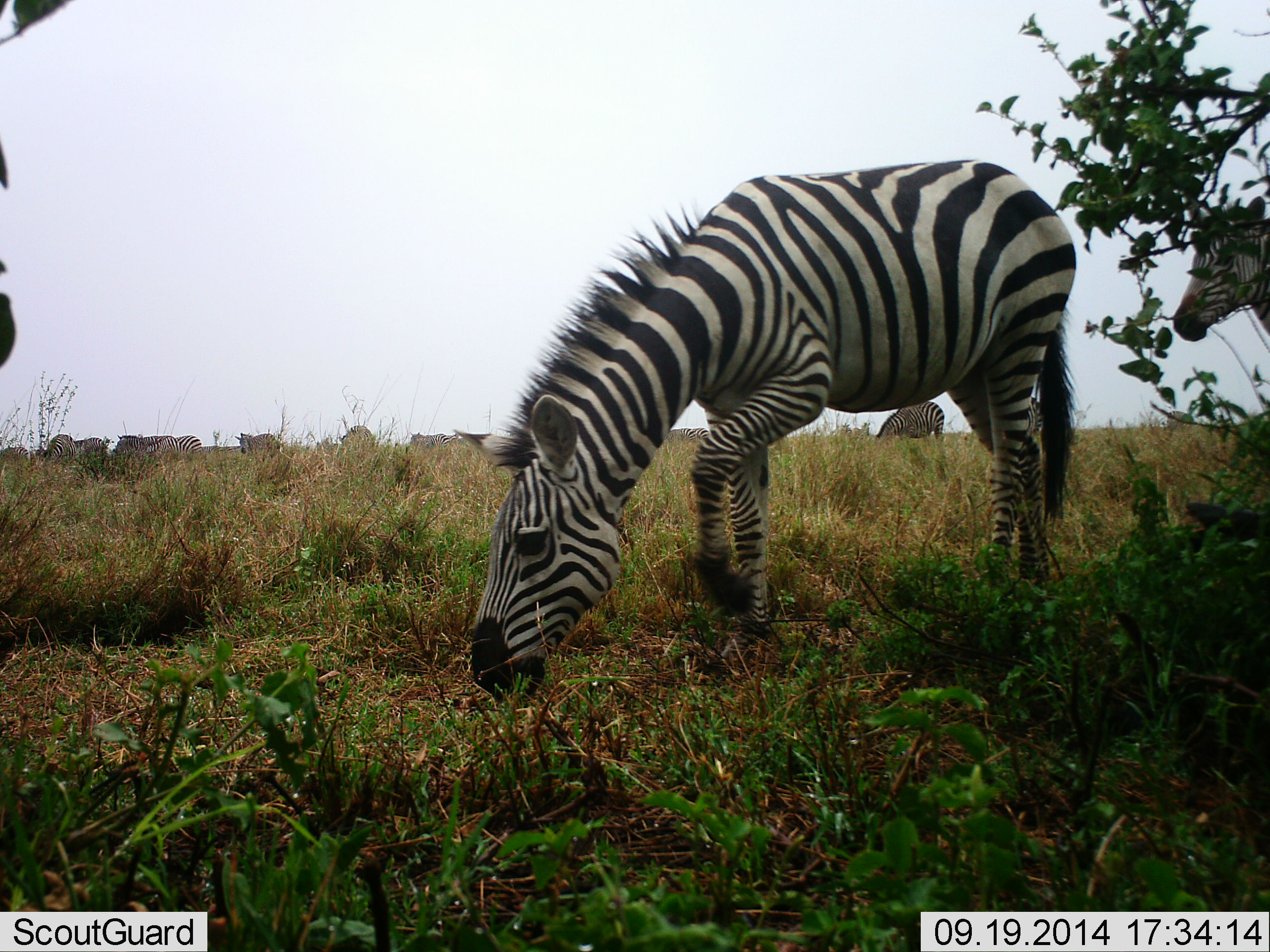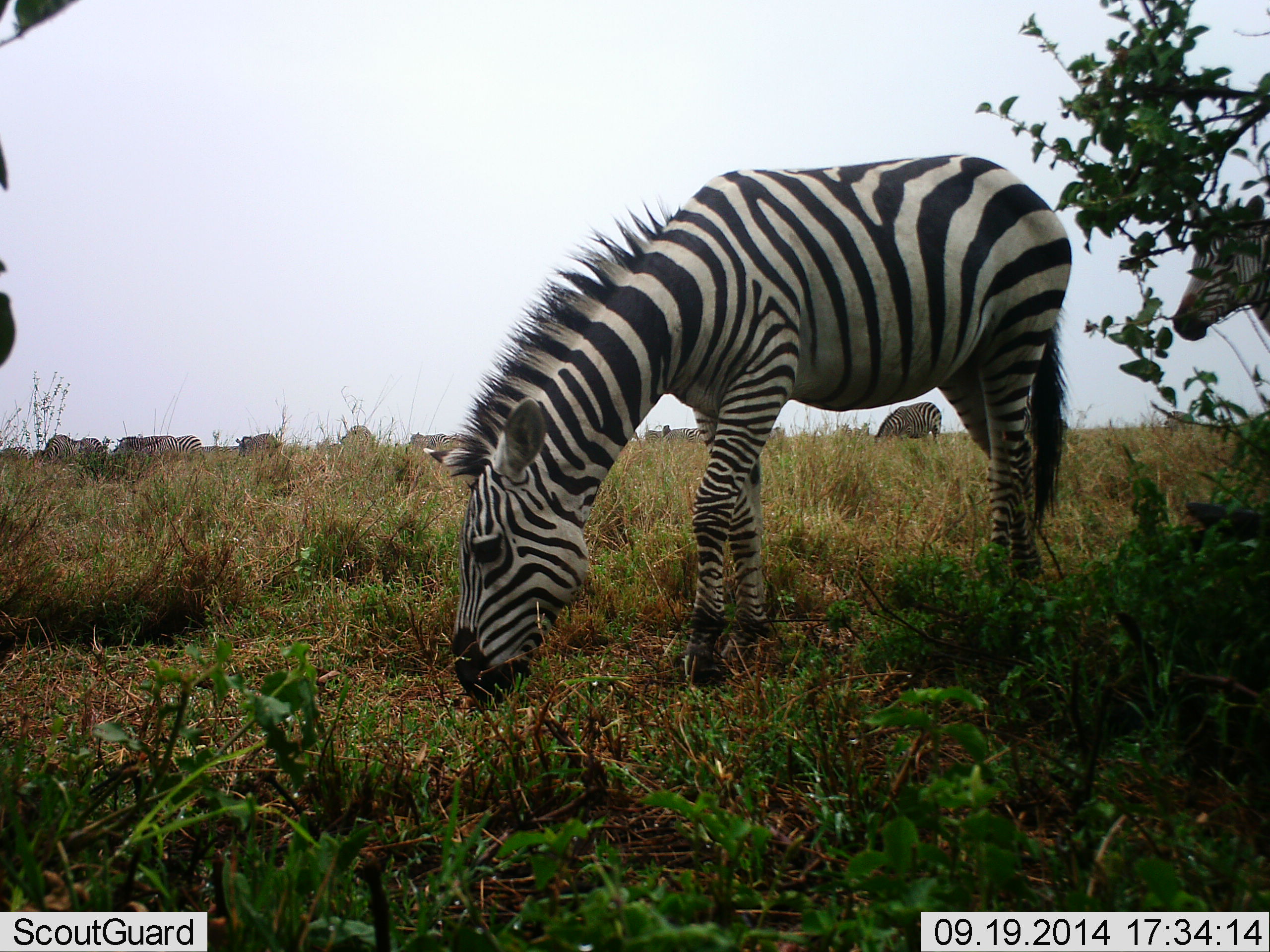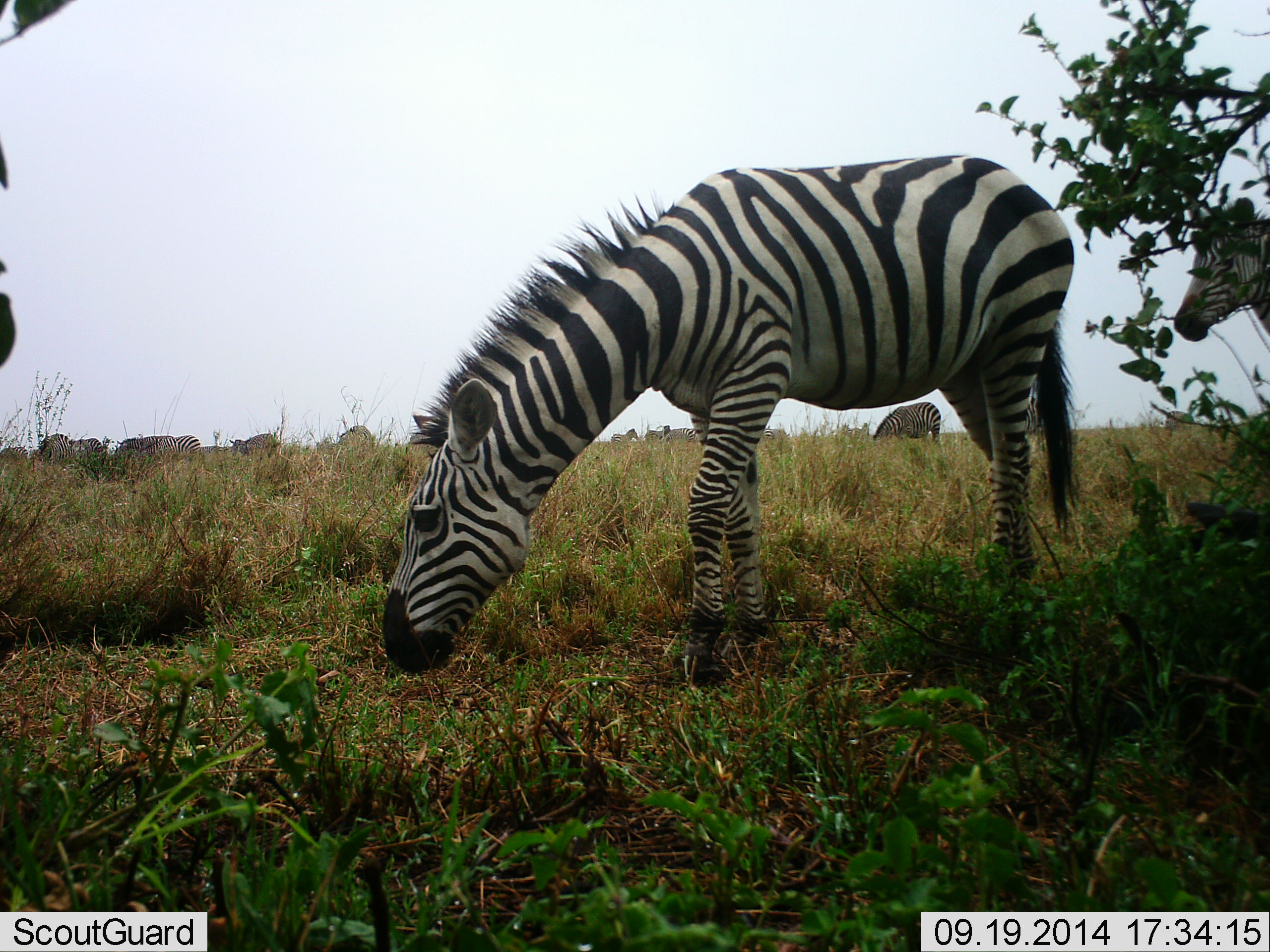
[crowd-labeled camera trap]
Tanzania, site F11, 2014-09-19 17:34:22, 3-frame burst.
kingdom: Animalia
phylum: Chordata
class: Mammalia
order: Perissodactyla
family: Equidae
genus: Equus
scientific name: Equus quagga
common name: plains zebra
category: zebra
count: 8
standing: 55%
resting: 0%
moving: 18%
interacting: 0%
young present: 18%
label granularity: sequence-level